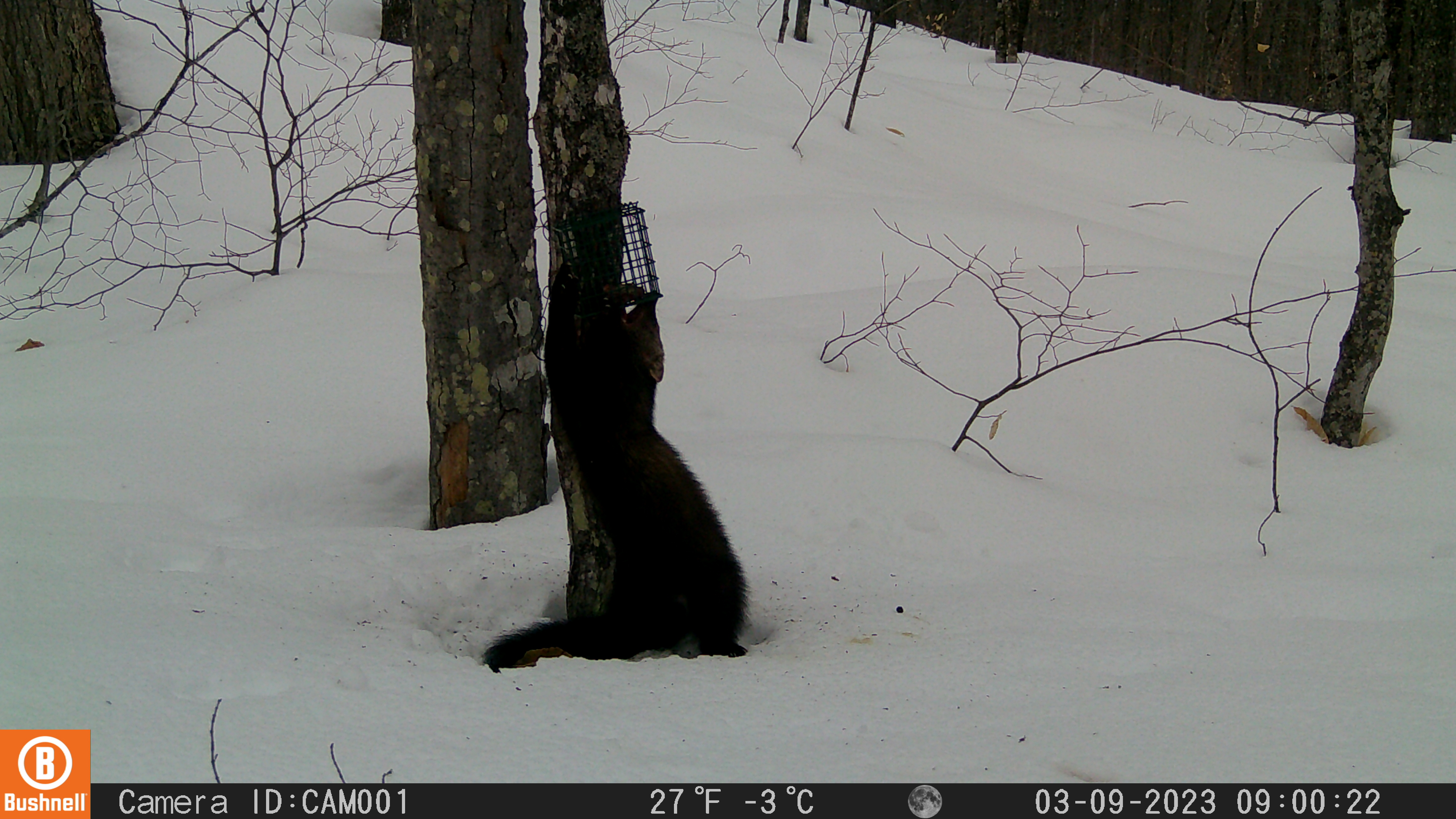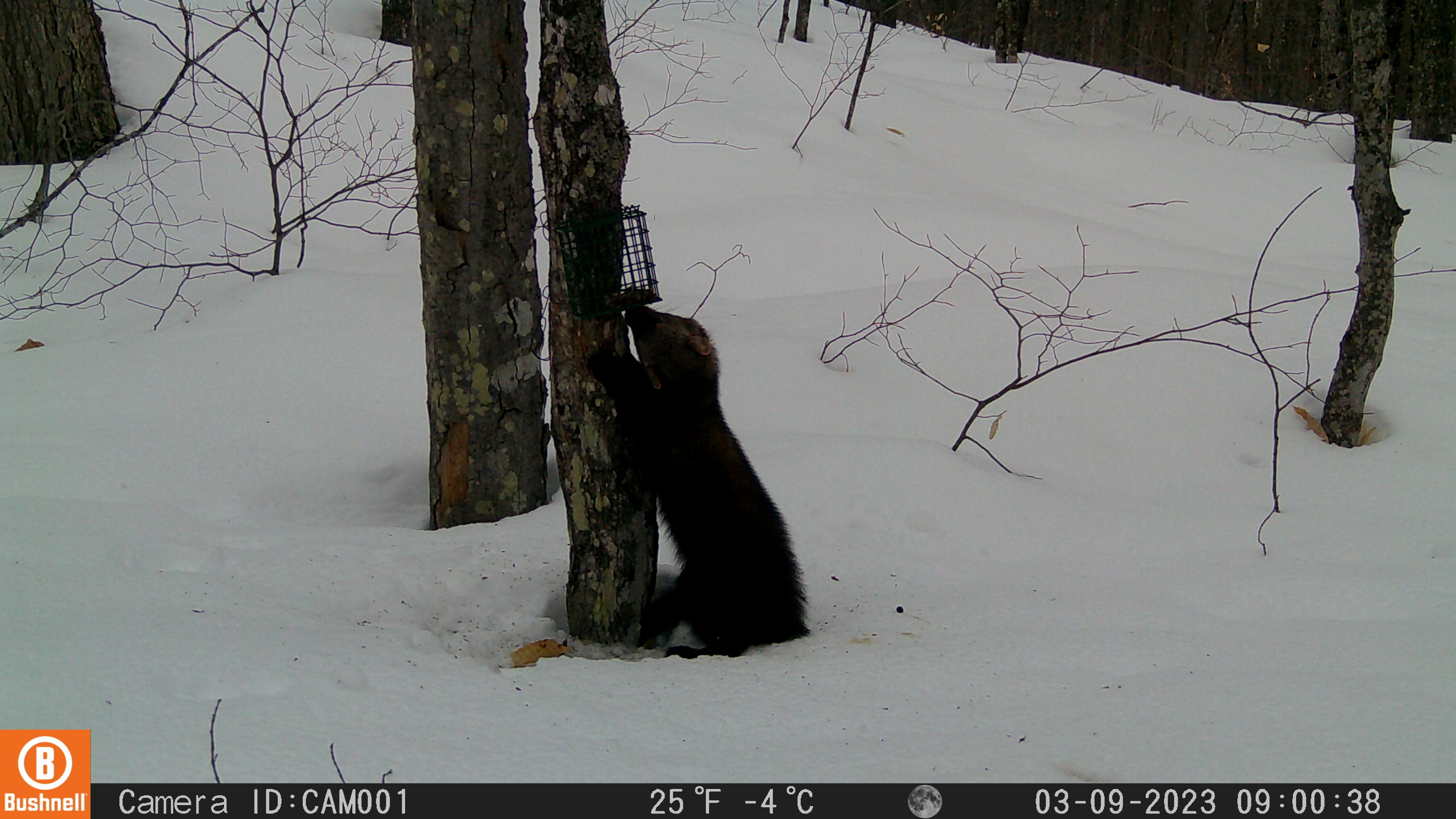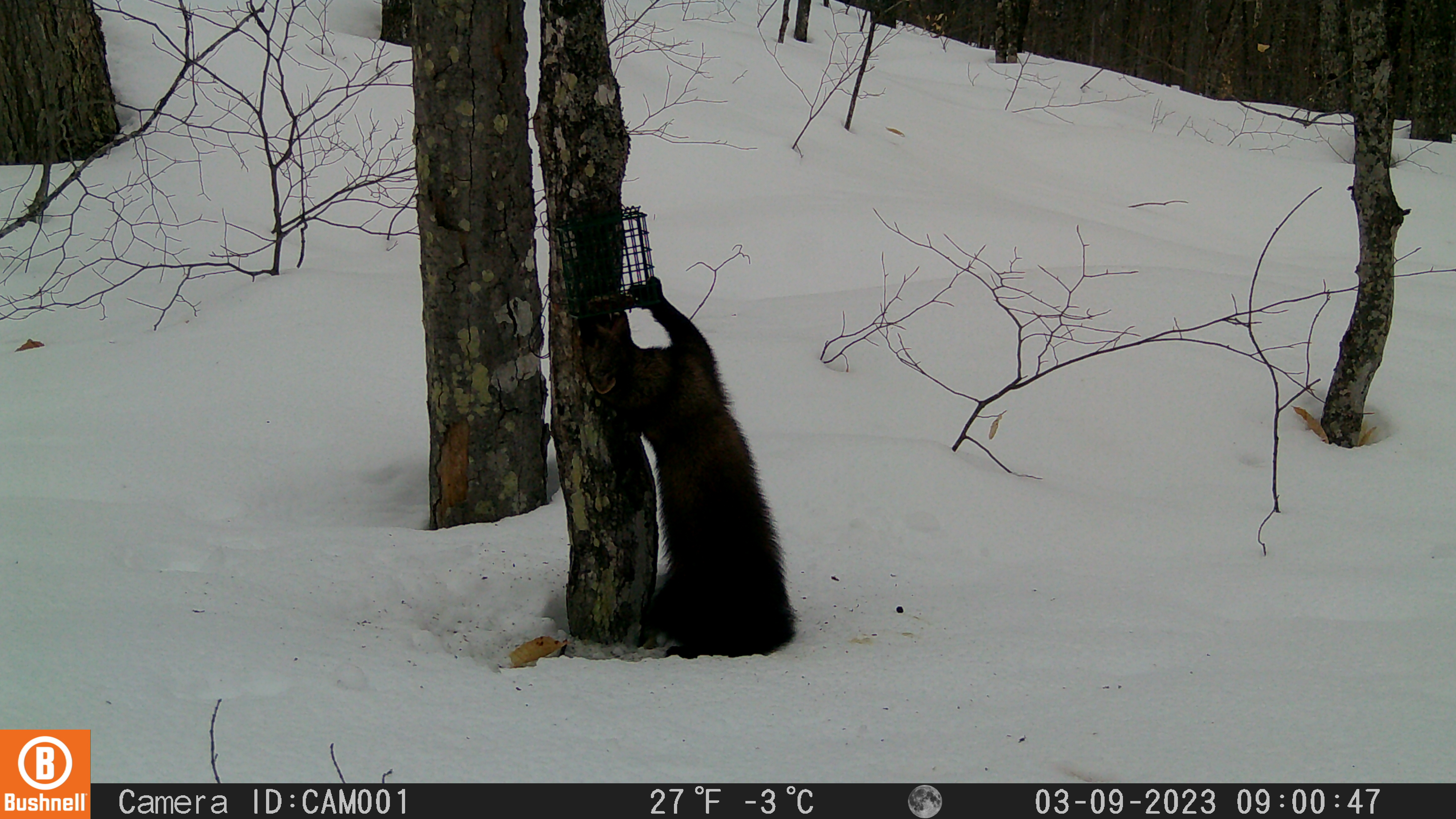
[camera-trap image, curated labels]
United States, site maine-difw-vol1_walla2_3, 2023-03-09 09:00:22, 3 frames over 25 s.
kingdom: Animalia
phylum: Chordata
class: Mammalia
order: Carnivora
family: Mustelidae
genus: Pekania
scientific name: Pekania pennanti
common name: fisher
Fisher (Pekania pennanti).